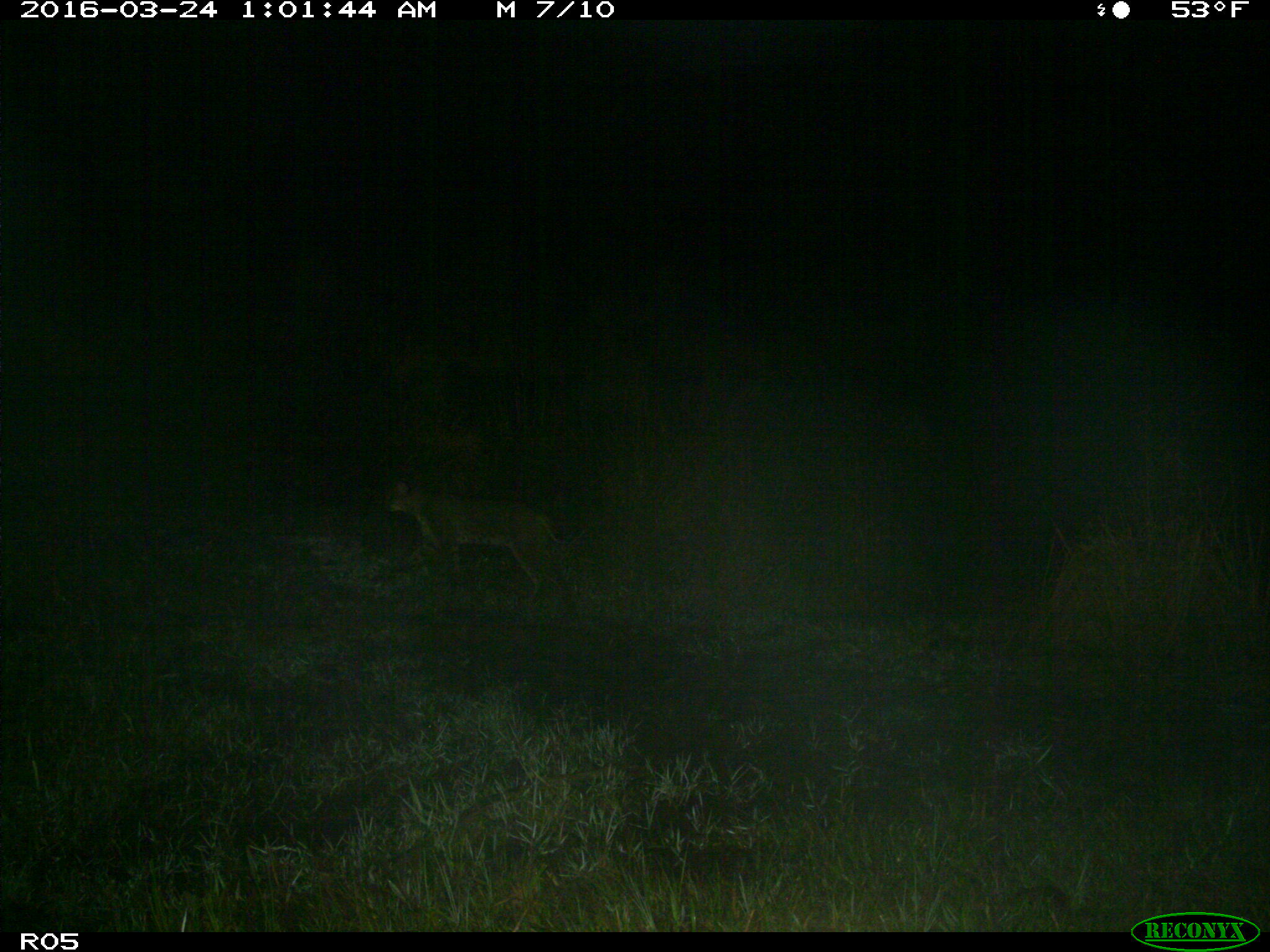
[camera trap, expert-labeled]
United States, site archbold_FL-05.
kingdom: Animalia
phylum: Chordata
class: Mammalia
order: Carnivora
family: Felidae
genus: Lynx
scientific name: Lynx rufus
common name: bobcat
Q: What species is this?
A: Lynx rufus (bobcat).